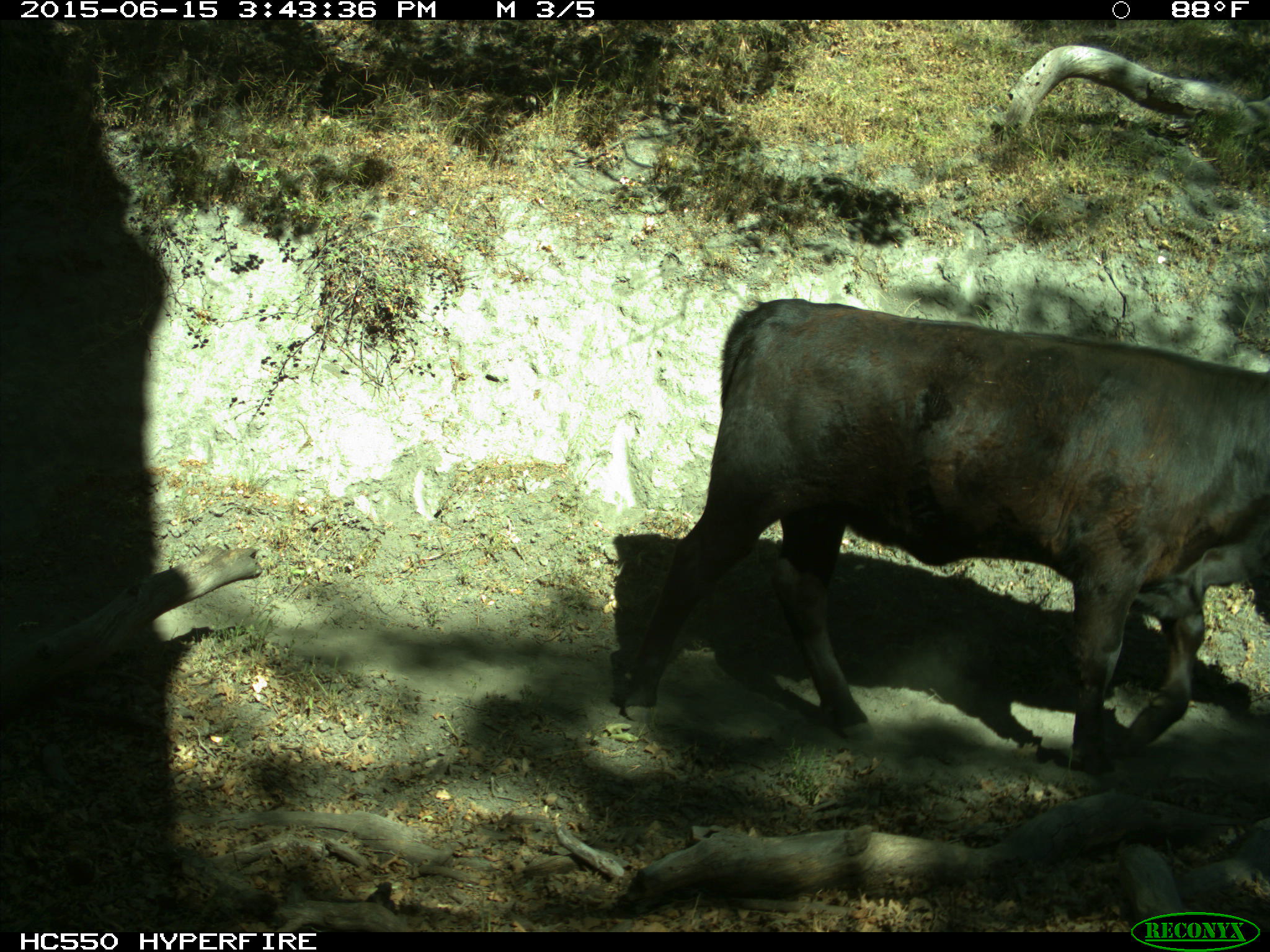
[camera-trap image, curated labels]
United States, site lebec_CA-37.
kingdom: Animalia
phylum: Chordata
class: Mammalia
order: Artiodactyla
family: Bovidae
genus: Bos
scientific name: Bos taurus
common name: domestic cow